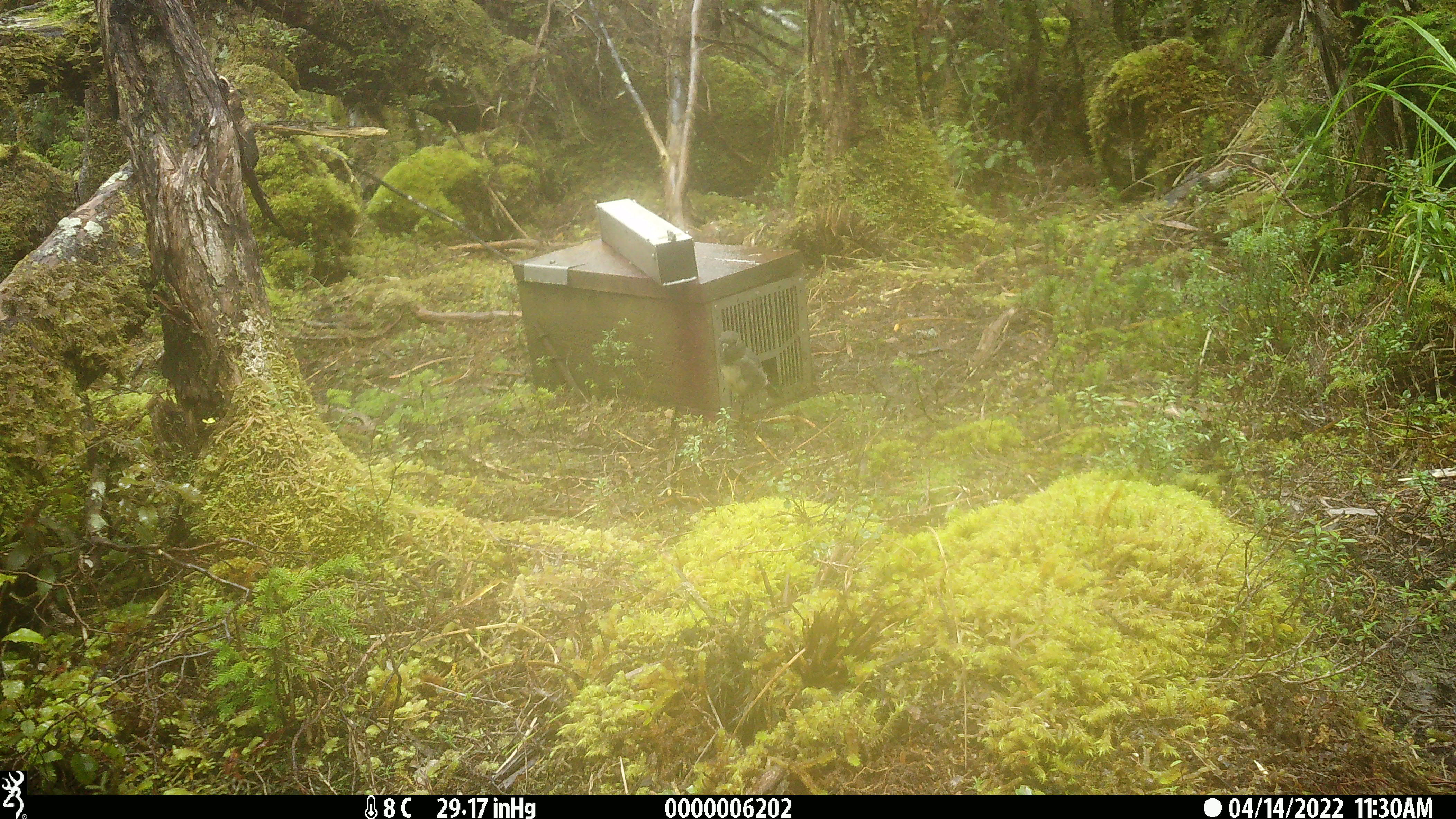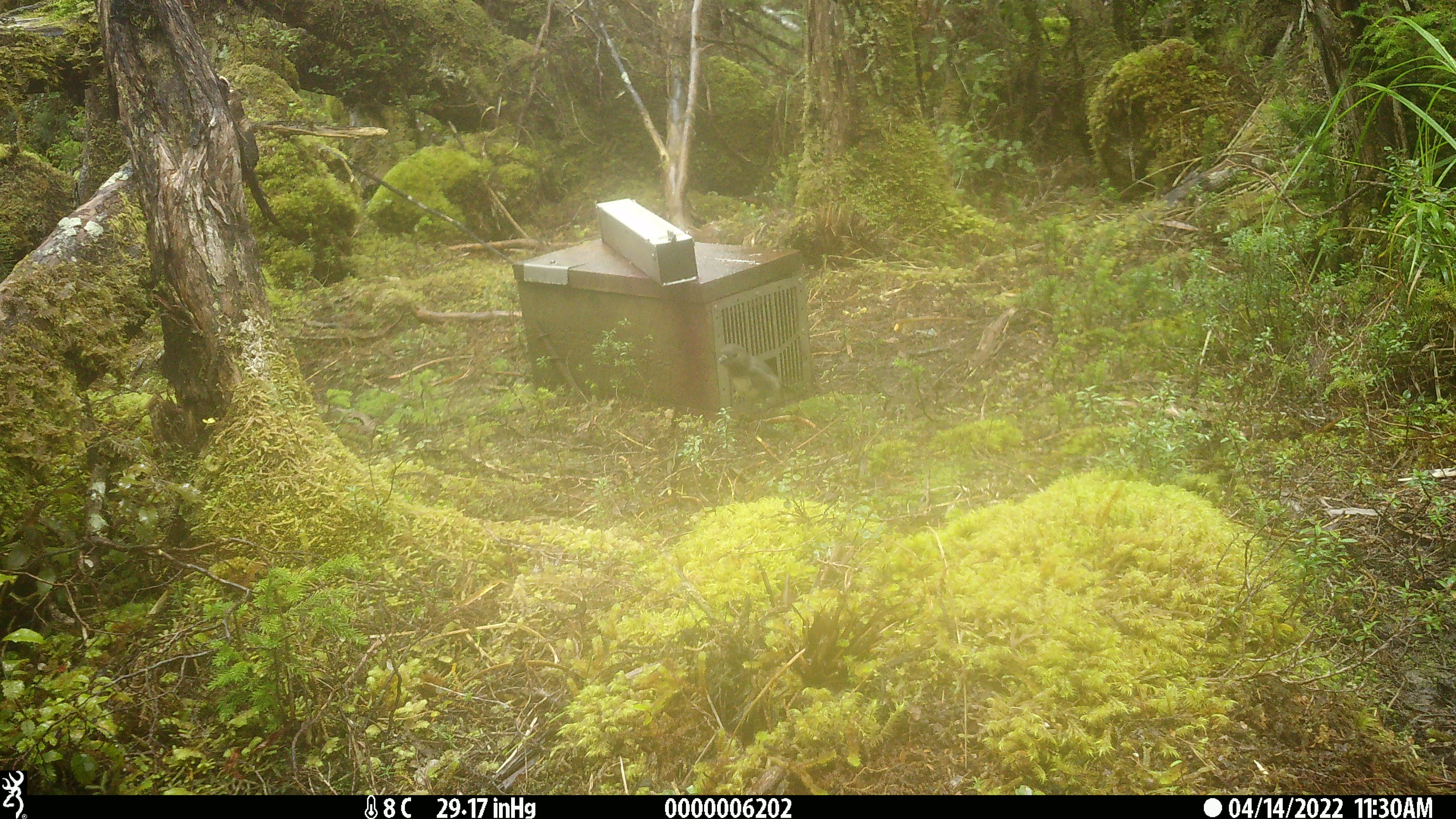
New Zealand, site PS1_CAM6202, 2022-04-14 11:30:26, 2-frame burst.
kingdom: Animalia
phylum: Chordata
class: Aves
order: Passeriformes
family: Petroicidae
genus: Petroica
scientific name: Petroica australis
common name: new zealand robin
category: robin